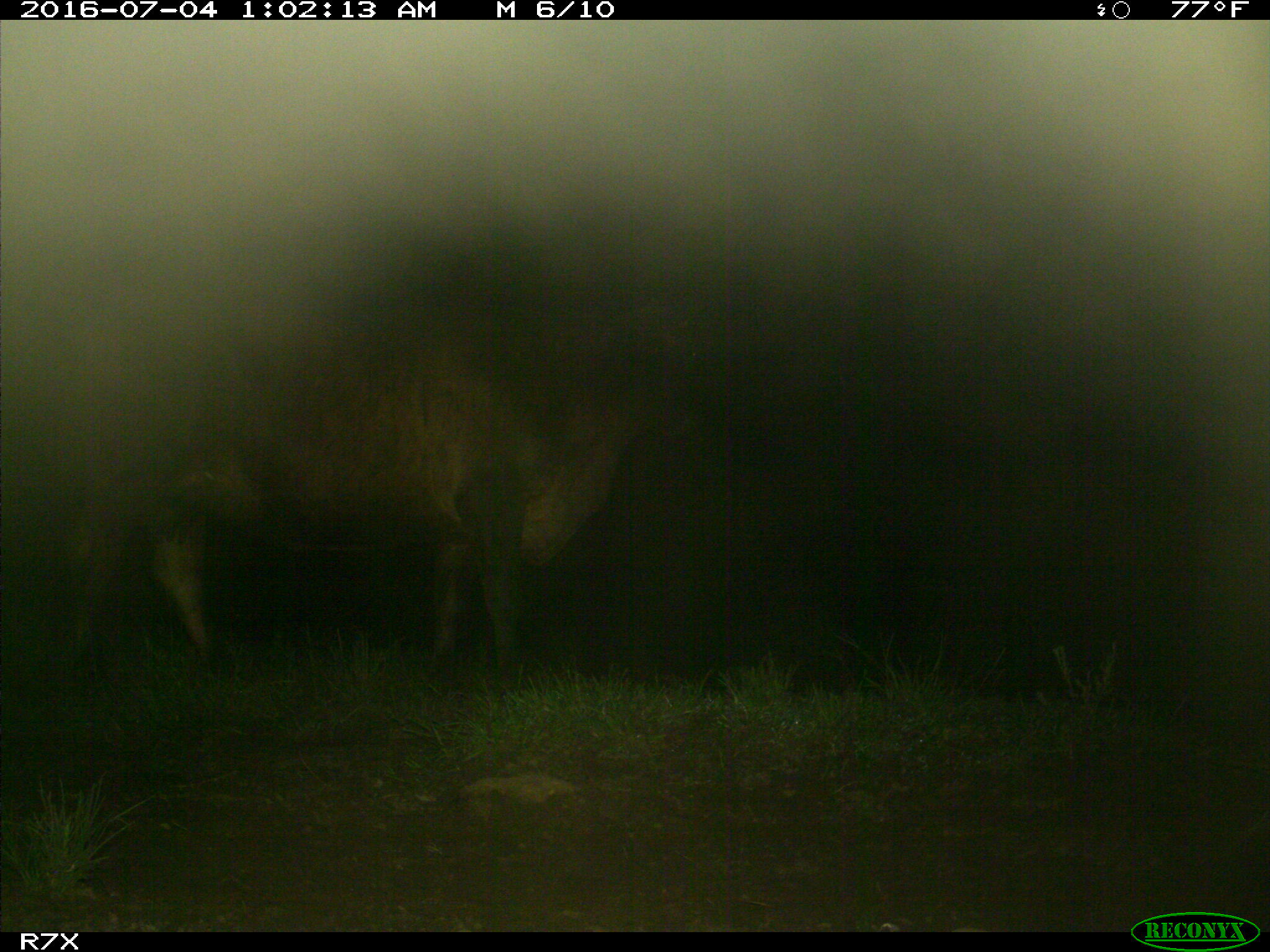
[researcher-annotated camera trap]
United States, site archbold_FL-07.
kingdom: Animalia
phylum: Chordata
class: Mammalia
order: Artiodactyla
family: Bovidae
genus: Bos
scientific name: Bos taurus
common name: domestic cow